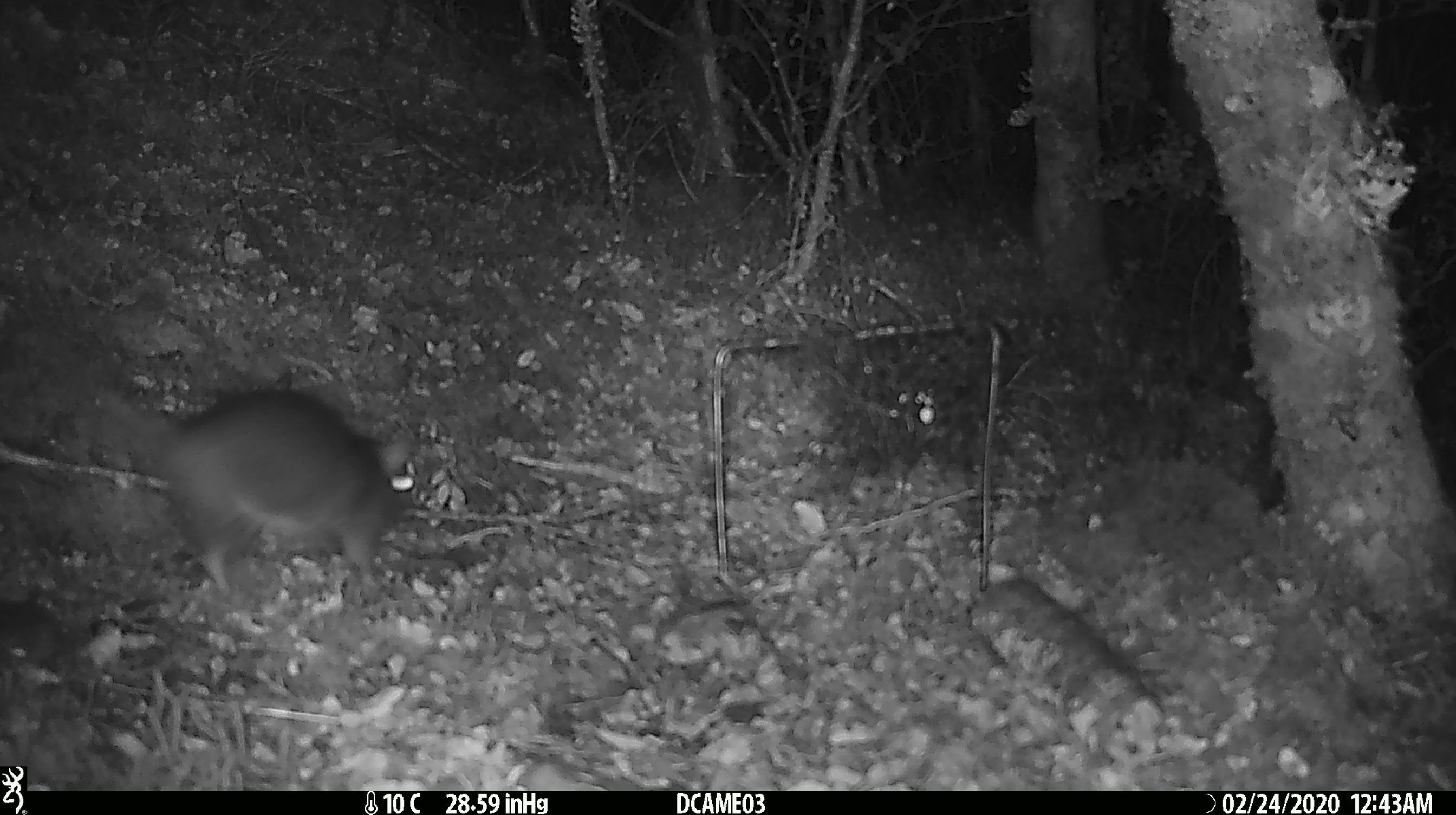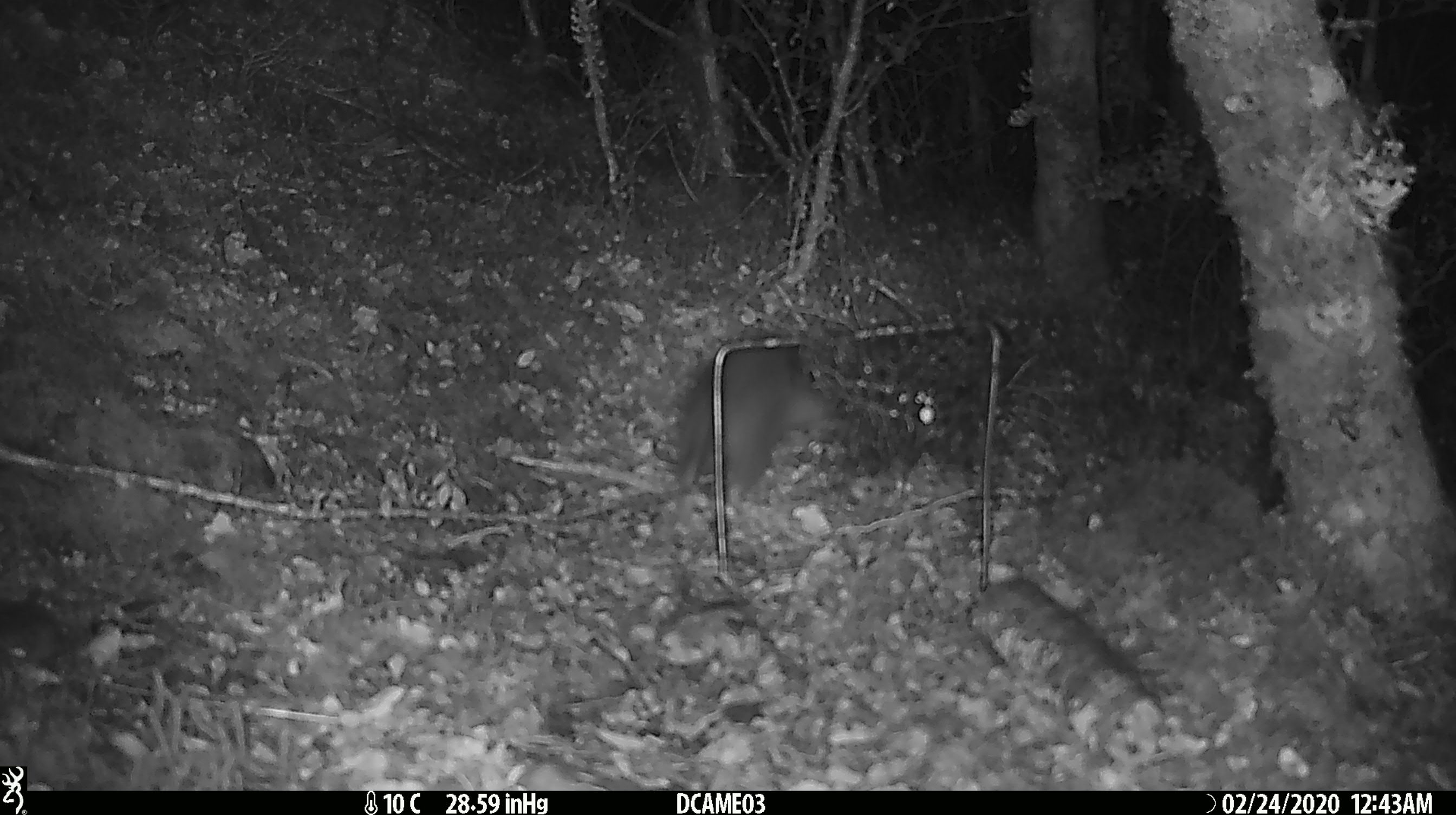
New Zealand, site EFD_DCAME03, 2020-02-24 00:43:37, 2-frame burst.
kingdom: Animalia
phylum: Chordata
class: Mammalia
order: Rodentia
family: Muridae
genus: Rattus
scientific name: Rattus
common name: rat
Rat (Rattus).